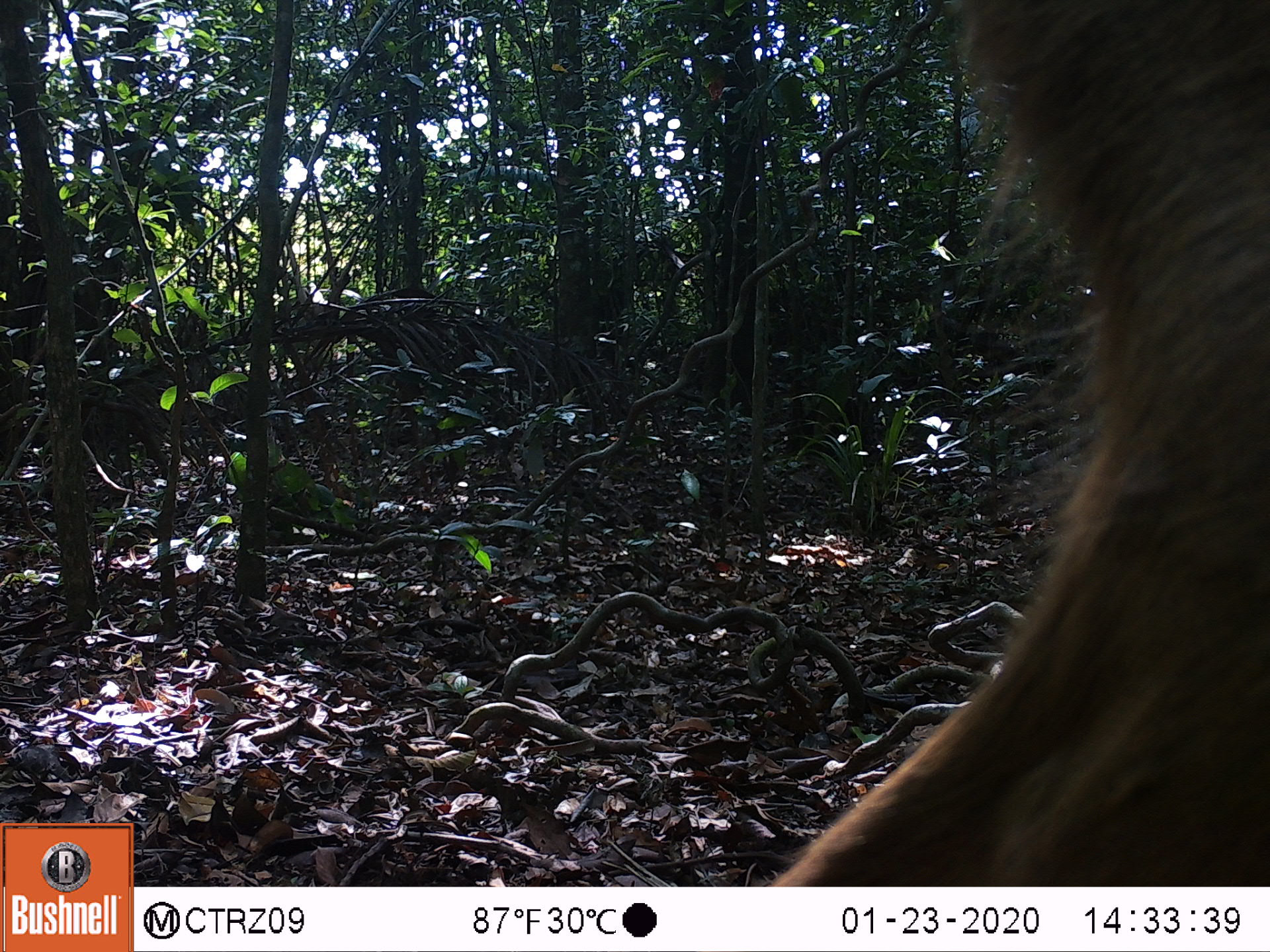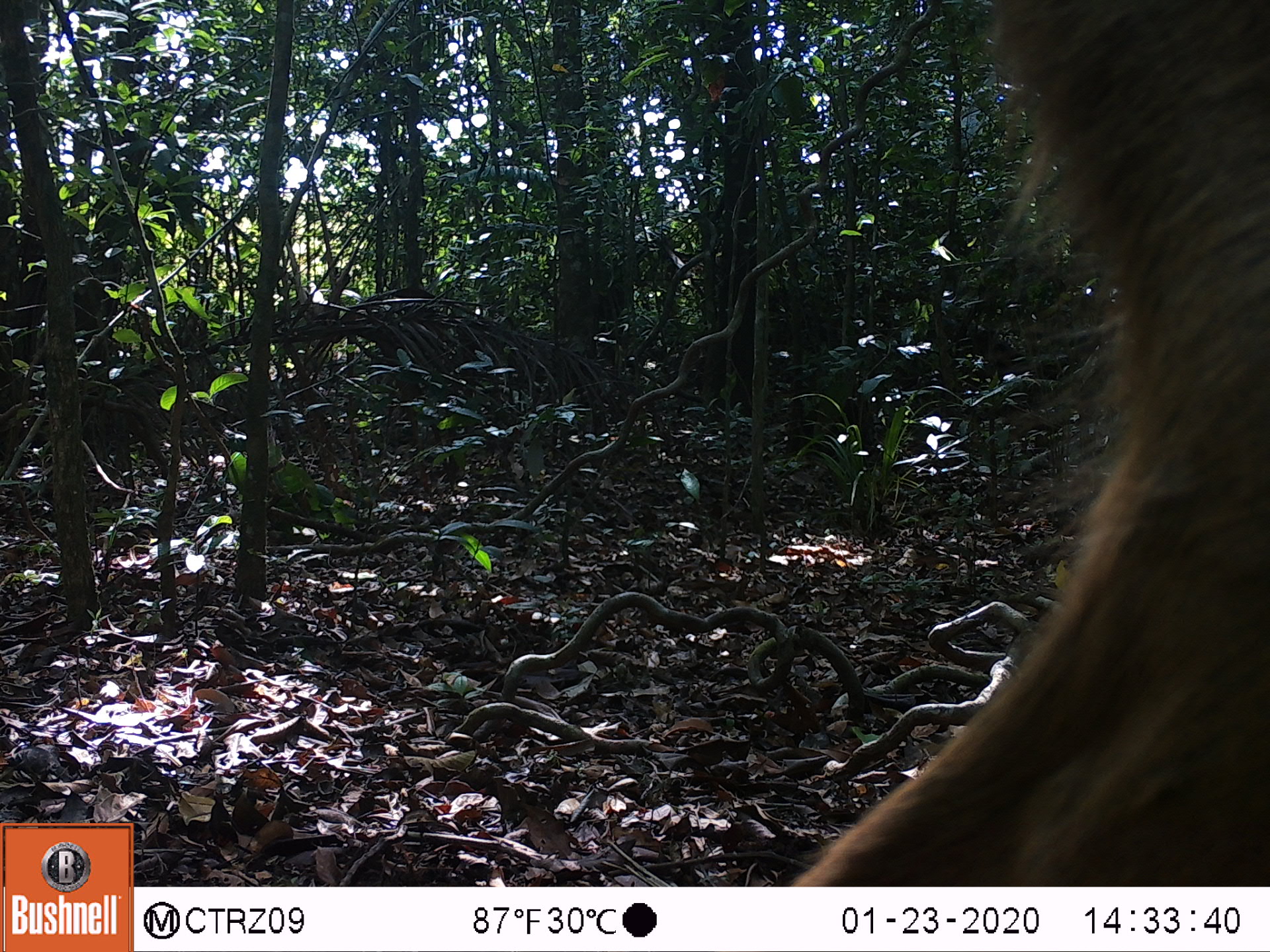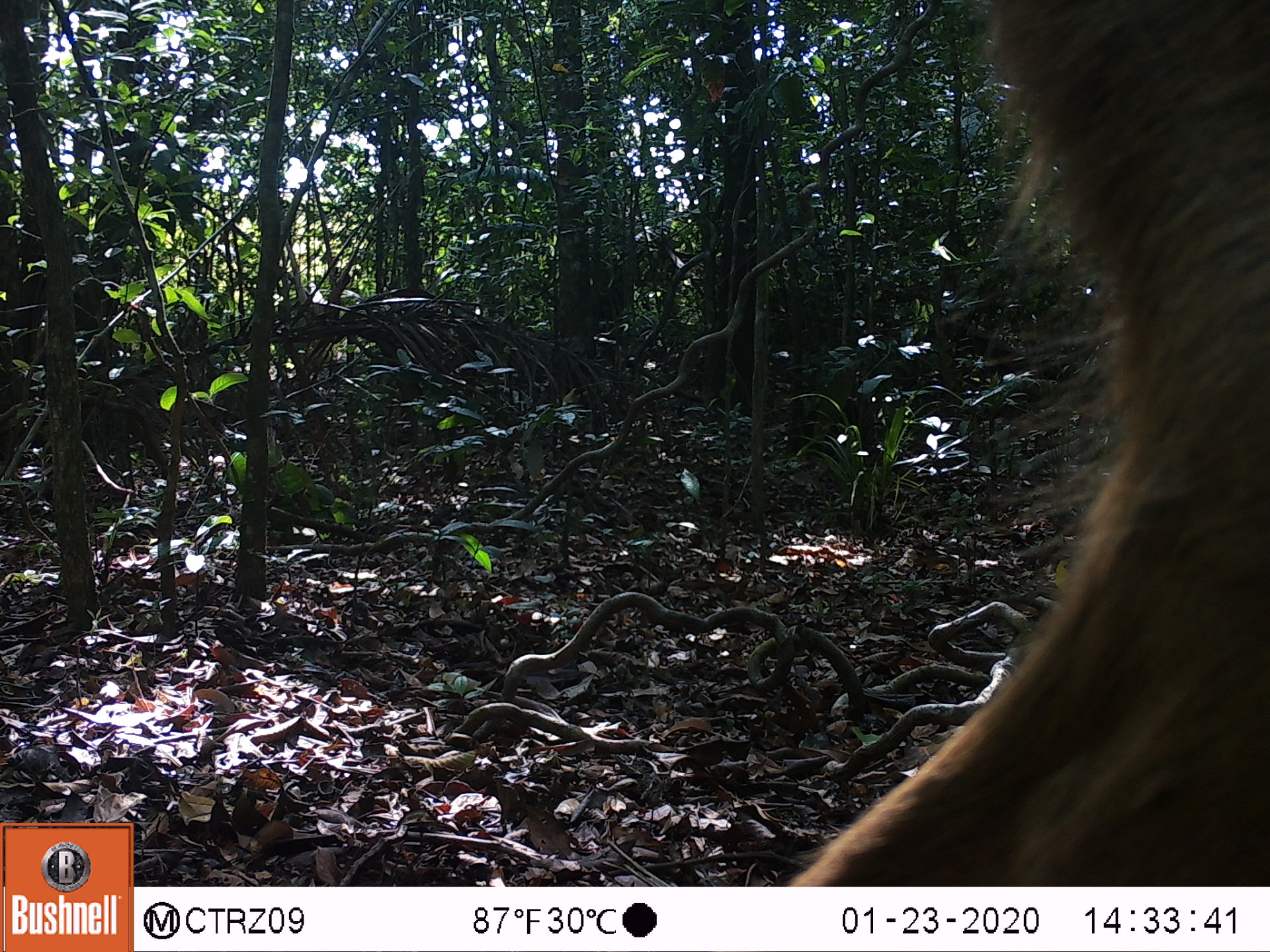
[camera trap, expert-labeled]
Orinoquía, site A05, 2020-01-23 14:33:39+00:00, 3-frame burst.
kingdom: Animalia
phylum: Chordata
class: Mammalia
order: Artiodactyla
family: Cervidae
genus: Odocoileus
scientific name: Odocoileus virginianus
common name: white-tailed deer